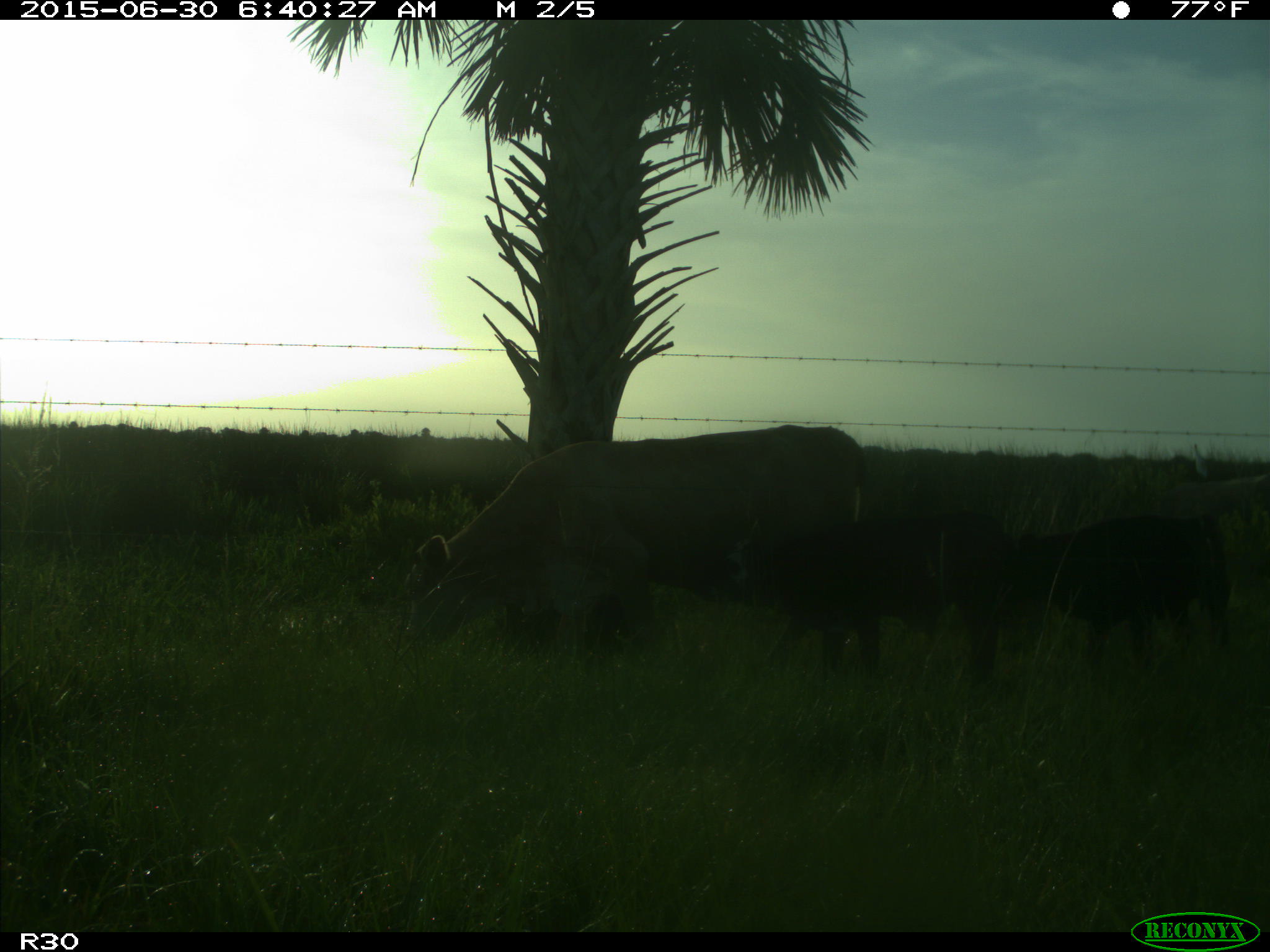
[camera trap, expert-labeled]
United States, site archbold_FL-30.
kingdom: Animalia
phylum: Chordata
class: Mammalia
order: Artiodactyla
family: Bovidae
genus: Bos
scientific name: Bos taurus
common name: domestic cow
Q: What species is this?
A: Bos taurus (domestic cow).